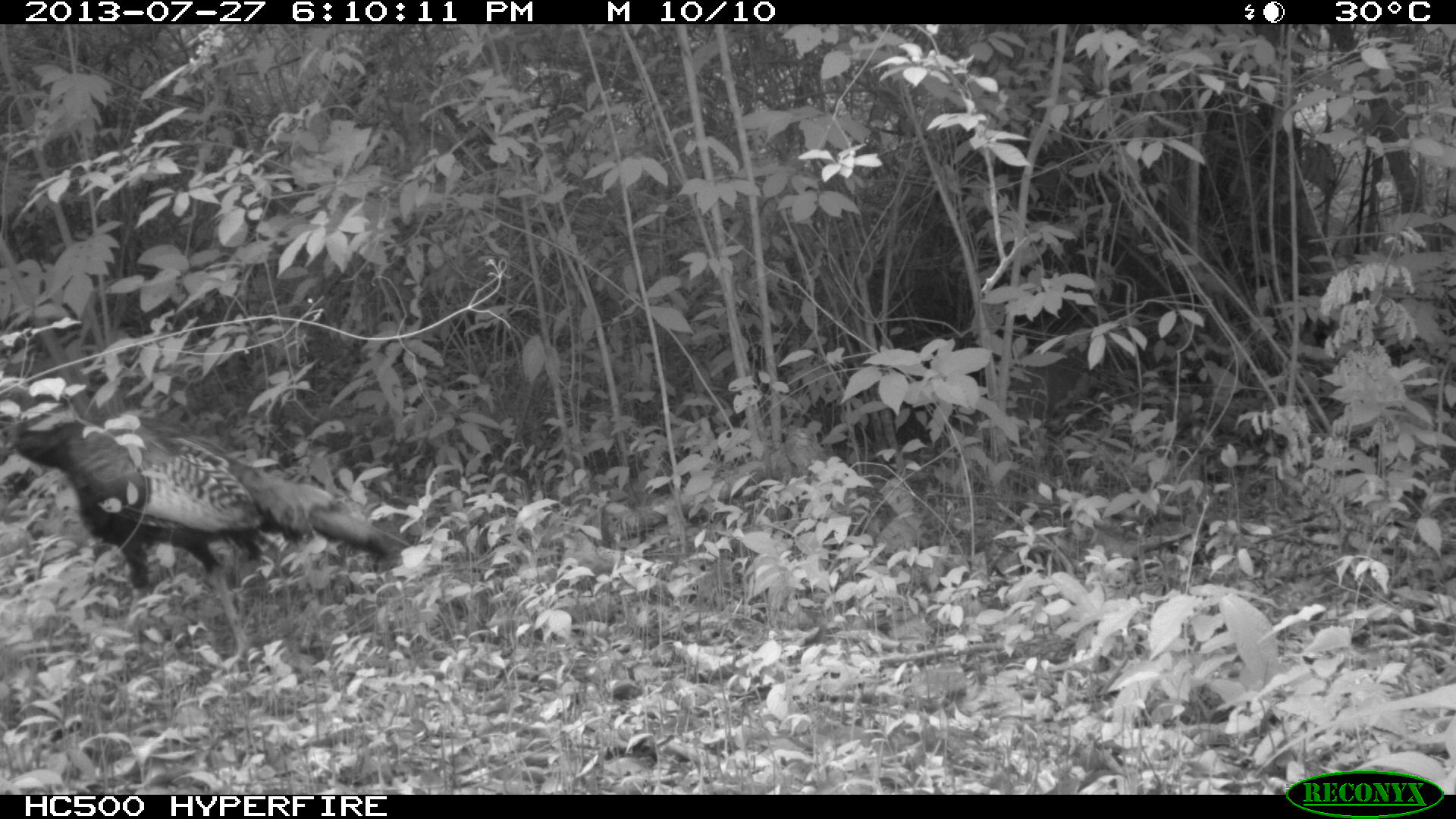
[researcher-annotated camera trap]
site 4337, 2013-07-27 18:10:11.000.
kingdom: Animalia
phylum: Chordata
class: Aves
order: Galliformes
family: Phasianidae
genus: Meleagris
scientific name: Meleagris ocellata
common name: ocellated turkey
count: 1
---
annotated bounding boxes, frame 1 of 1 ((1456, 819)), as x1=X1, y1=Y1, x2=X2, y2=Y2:
meleagris ocellata: x1=0, y1=401, x2=399, y2=660